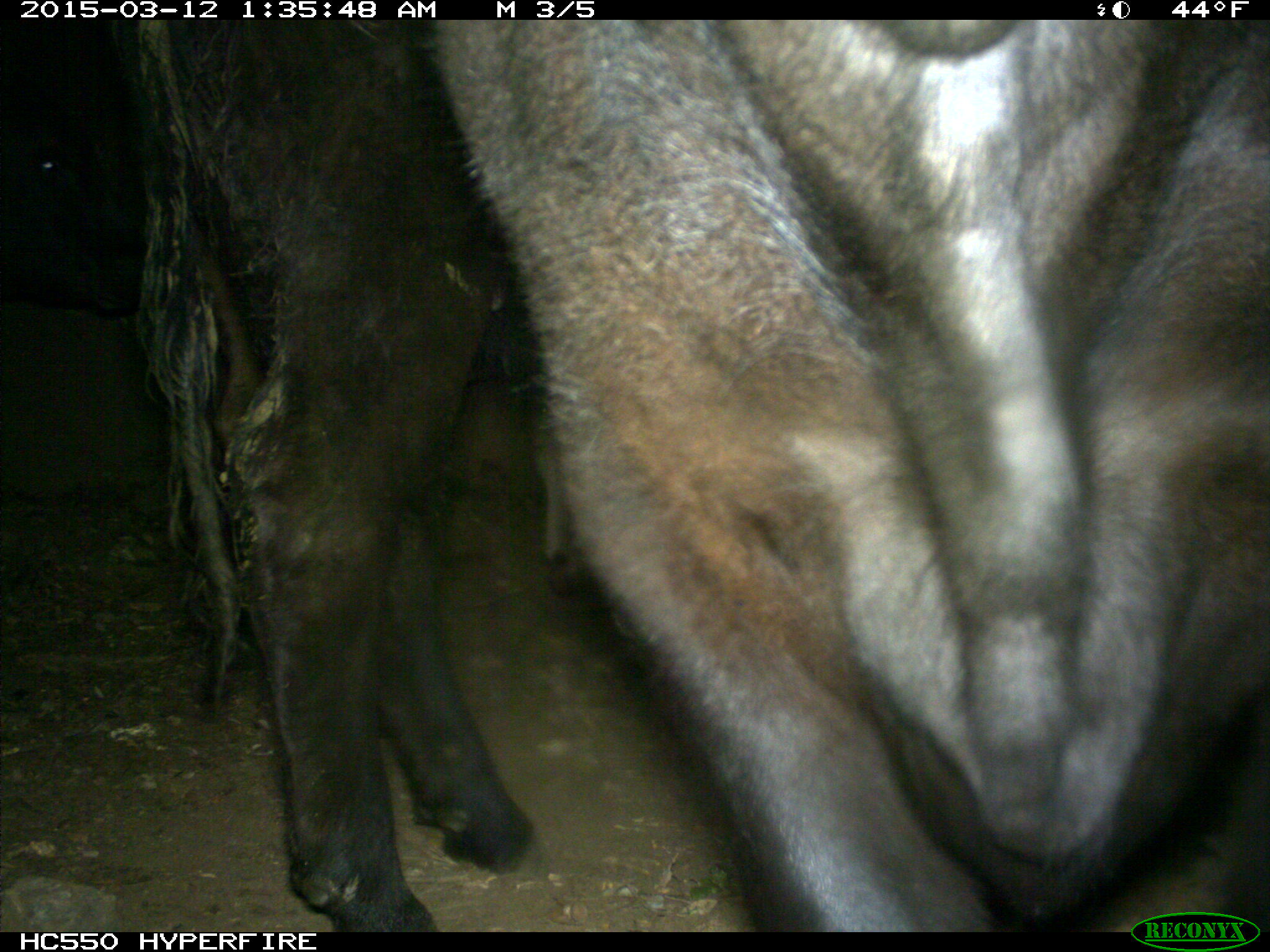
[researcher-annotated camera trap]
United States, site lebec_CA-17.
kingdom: Animalia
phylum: Chordata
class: Mammalia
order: Artiodactyla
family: Bovidae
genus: Bos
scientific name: Bos taurus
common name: domestic cow